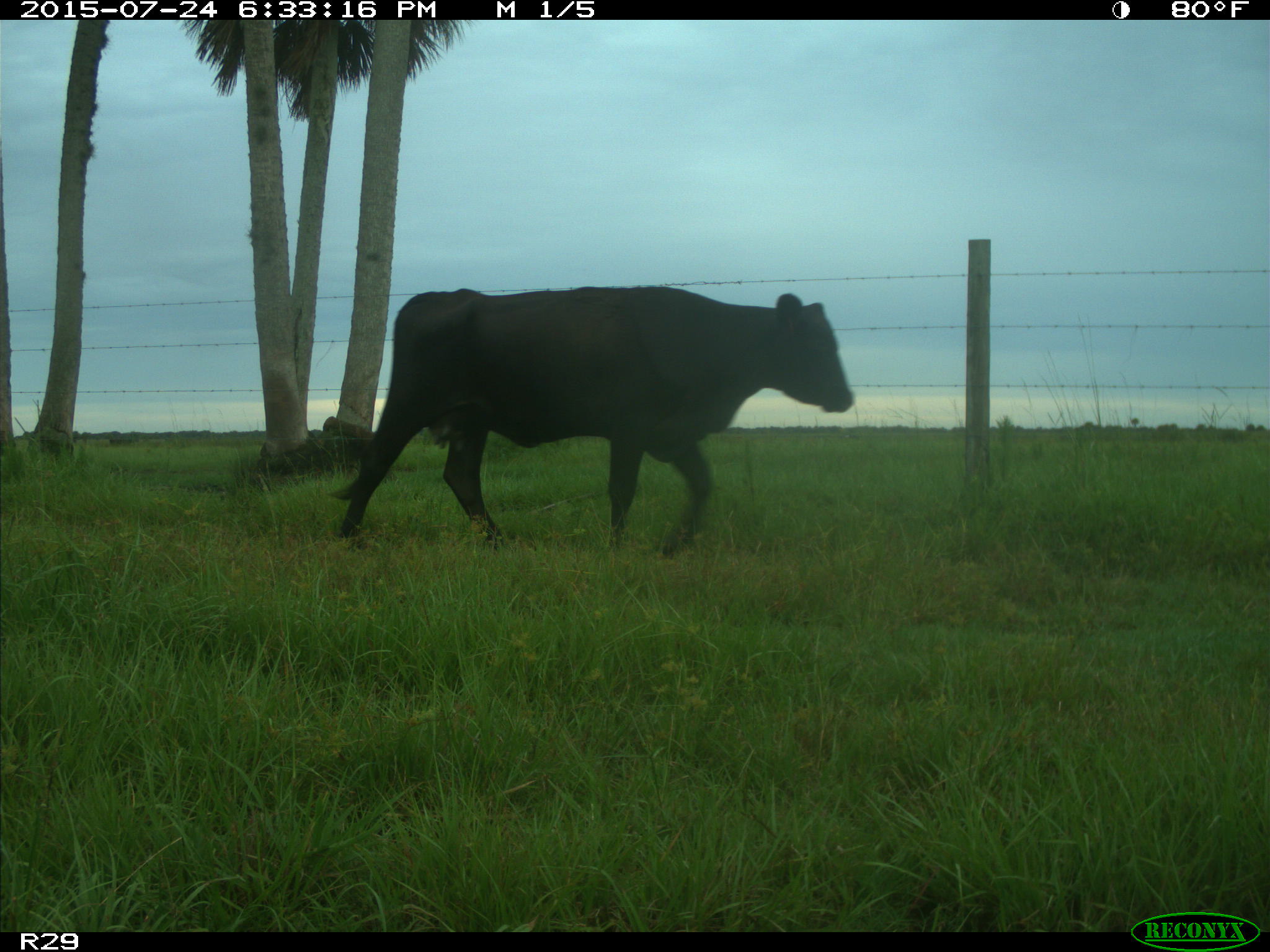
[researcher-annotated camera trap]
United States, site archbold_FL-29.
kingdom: Animalia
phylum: Chordata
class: Mammalia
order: Artiodactyla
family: Bovidae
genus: Bos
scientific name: Bos taurus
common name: domestic cow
Bos taurus (domestic cow).